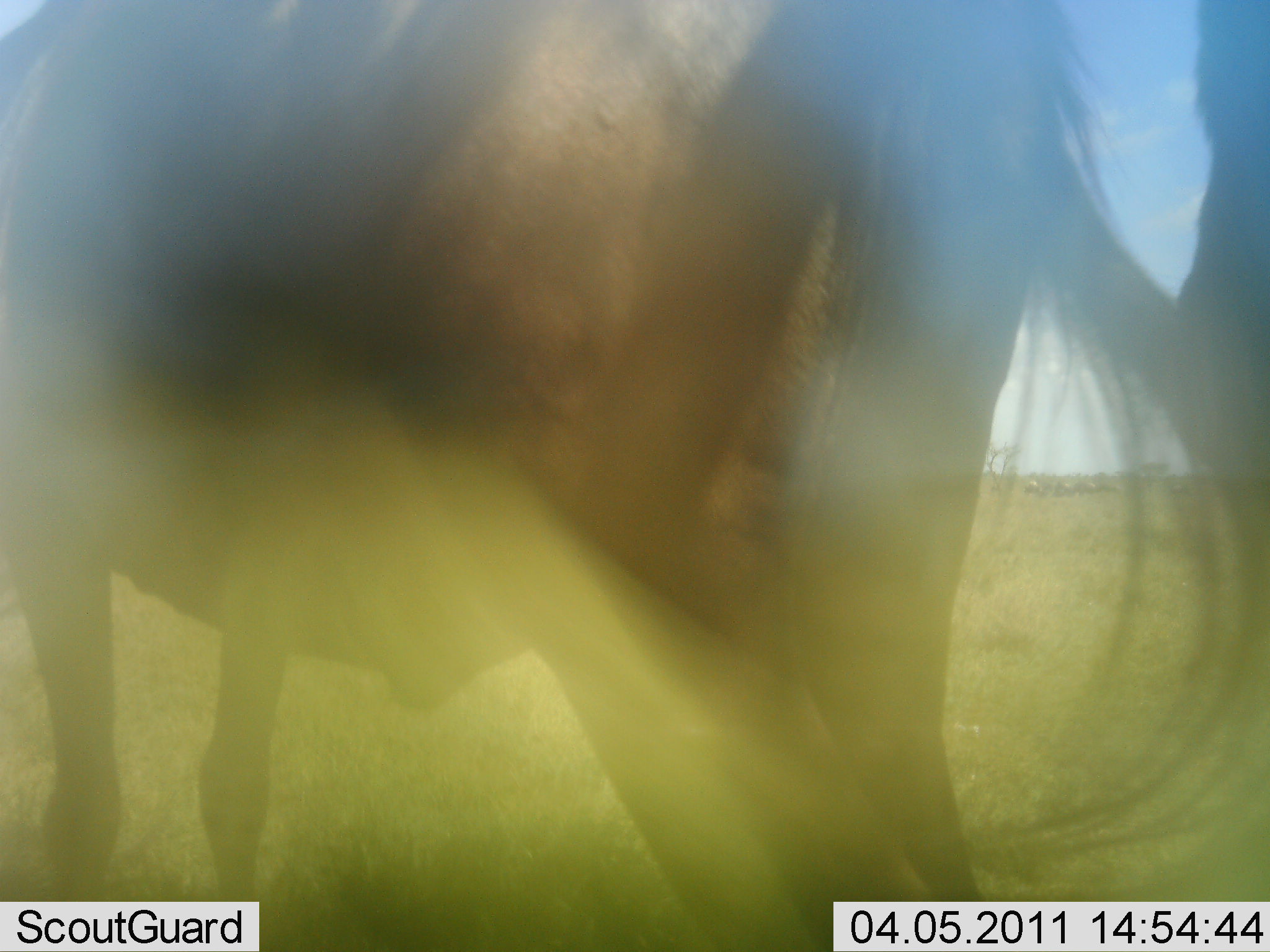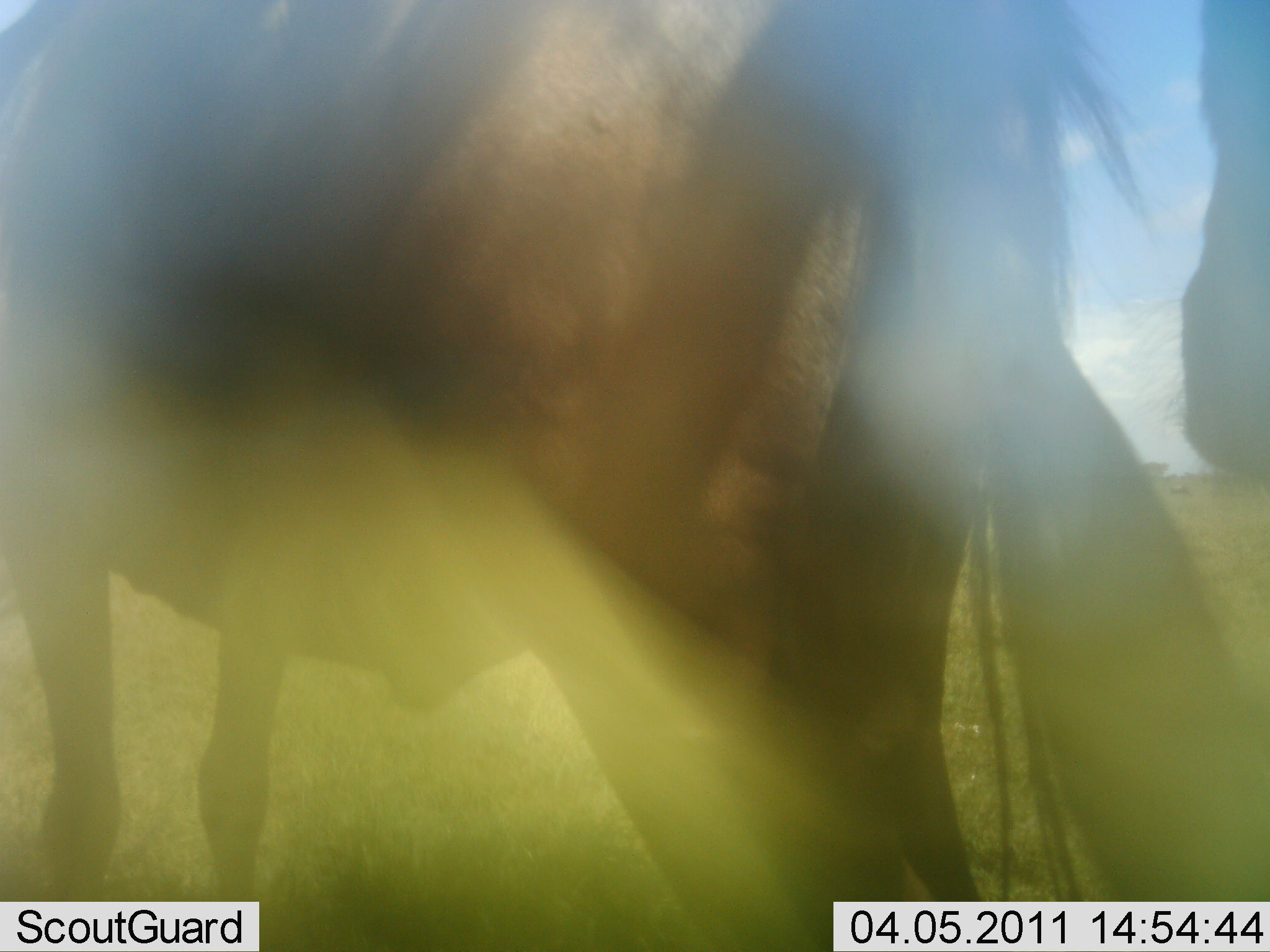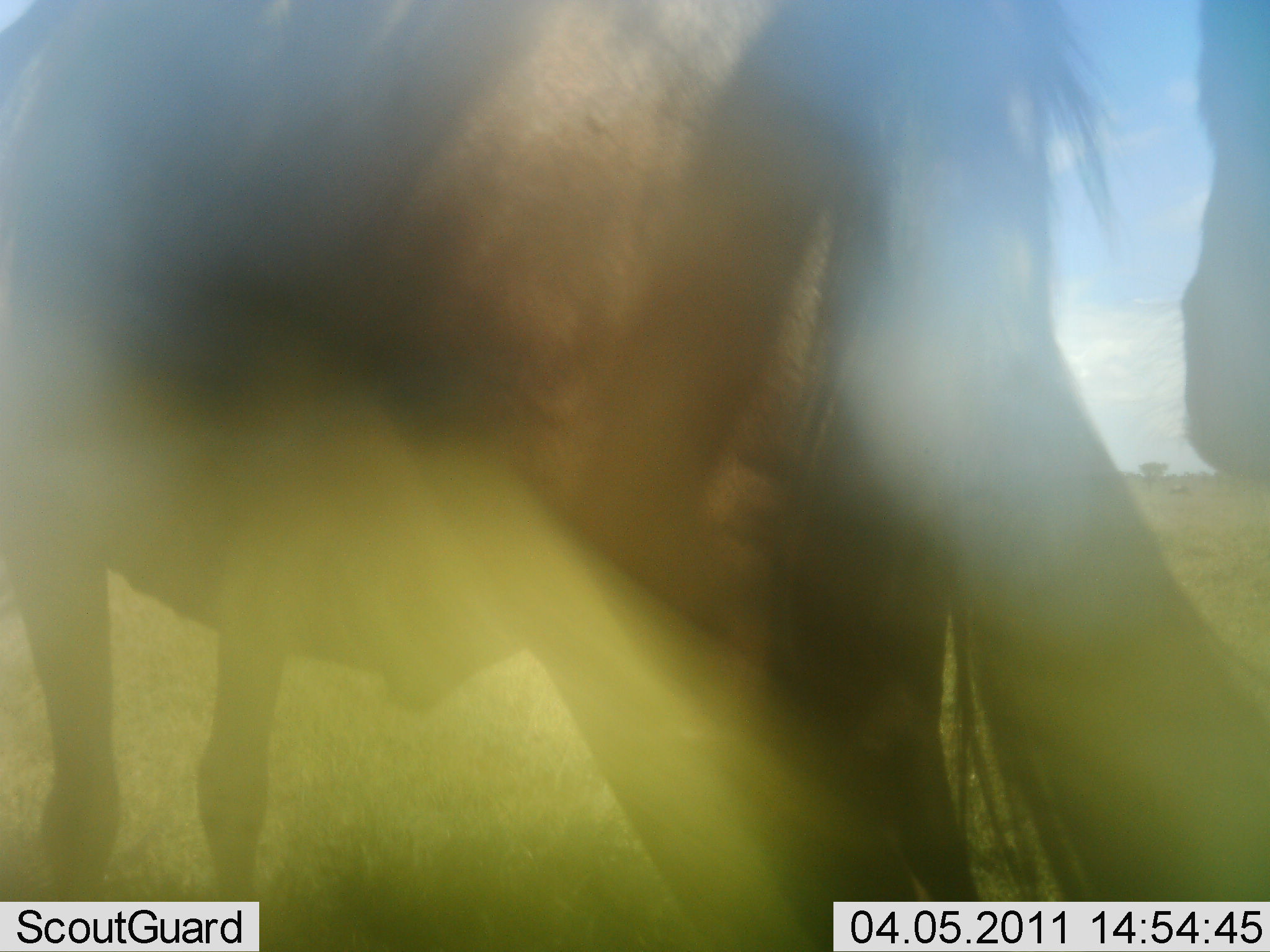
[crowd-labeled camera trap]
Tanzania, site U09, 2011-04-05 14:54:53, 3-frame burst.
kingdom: Animalia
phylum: Chordata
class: Mammalia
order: Artiodactyla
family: Bovidae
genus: Connochaetes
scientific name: Connochaetes taurinus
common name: blue wildebeest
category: wildebeest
Wildebeest (blue wildebeest) (Connochaetes taurinus), count 2. Behavior (volunteer vote fractions): standing 100%, resting 8%, moving 0%, interacting 0%. Young present (vote fraction): 0%. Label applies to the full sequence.